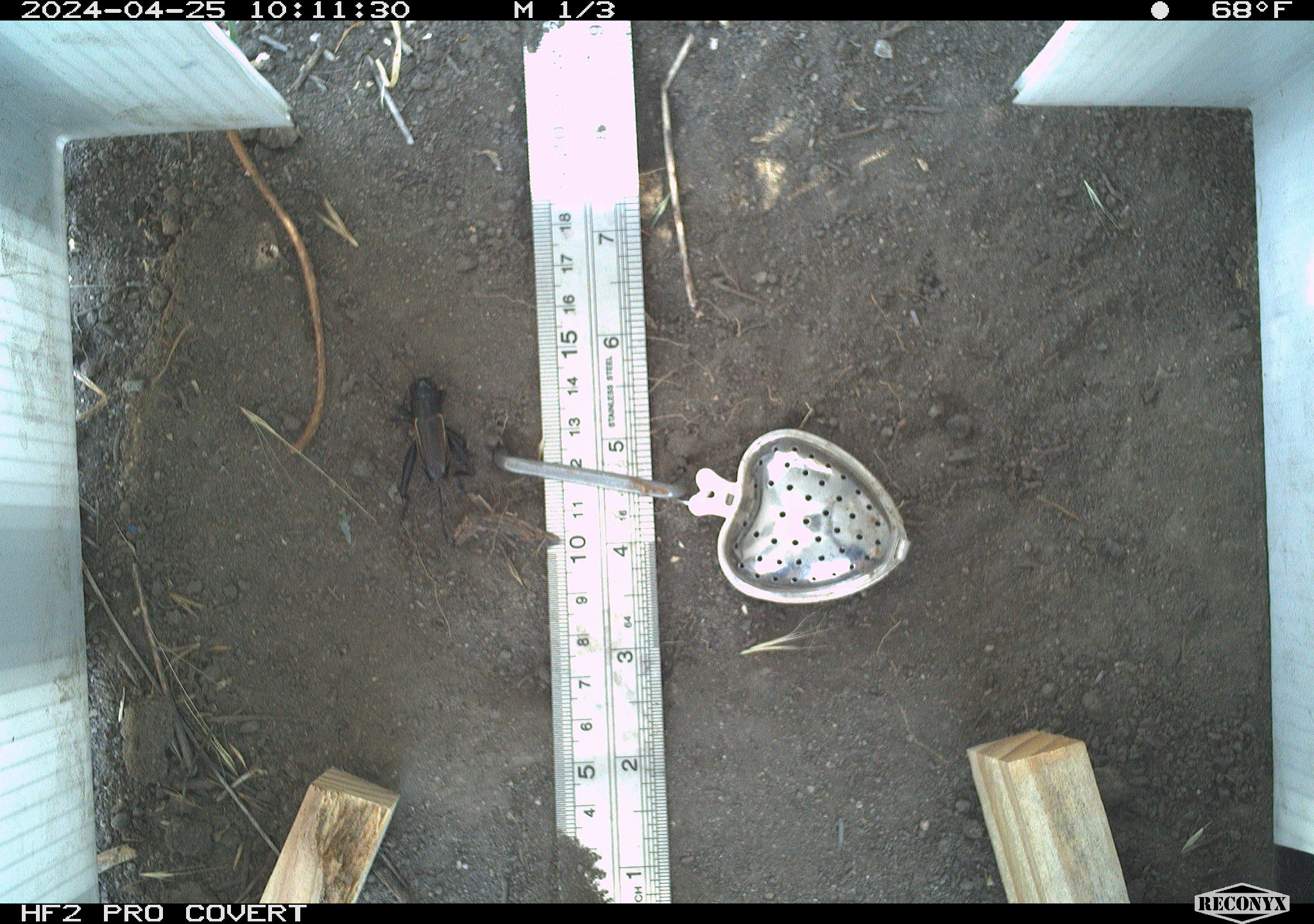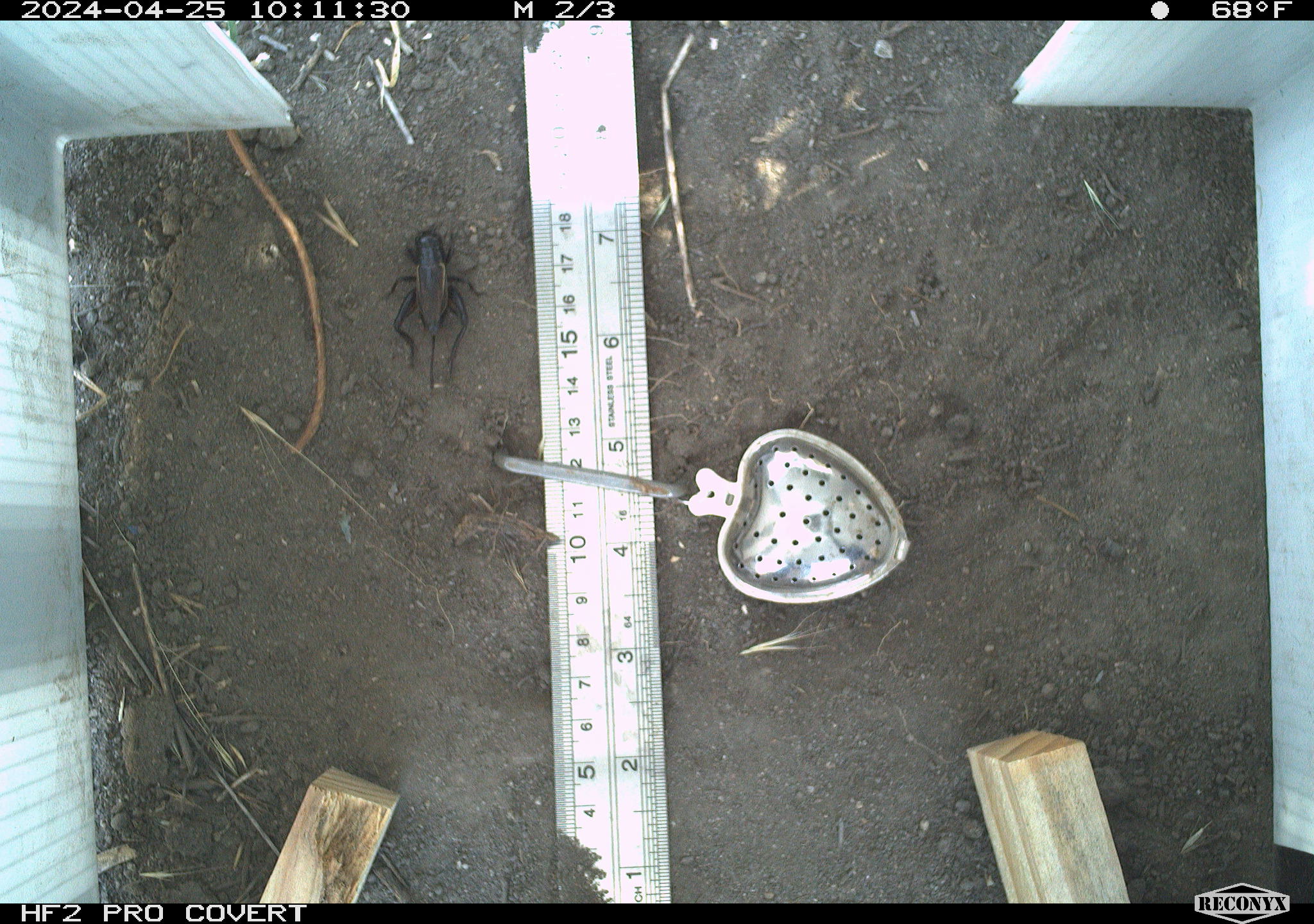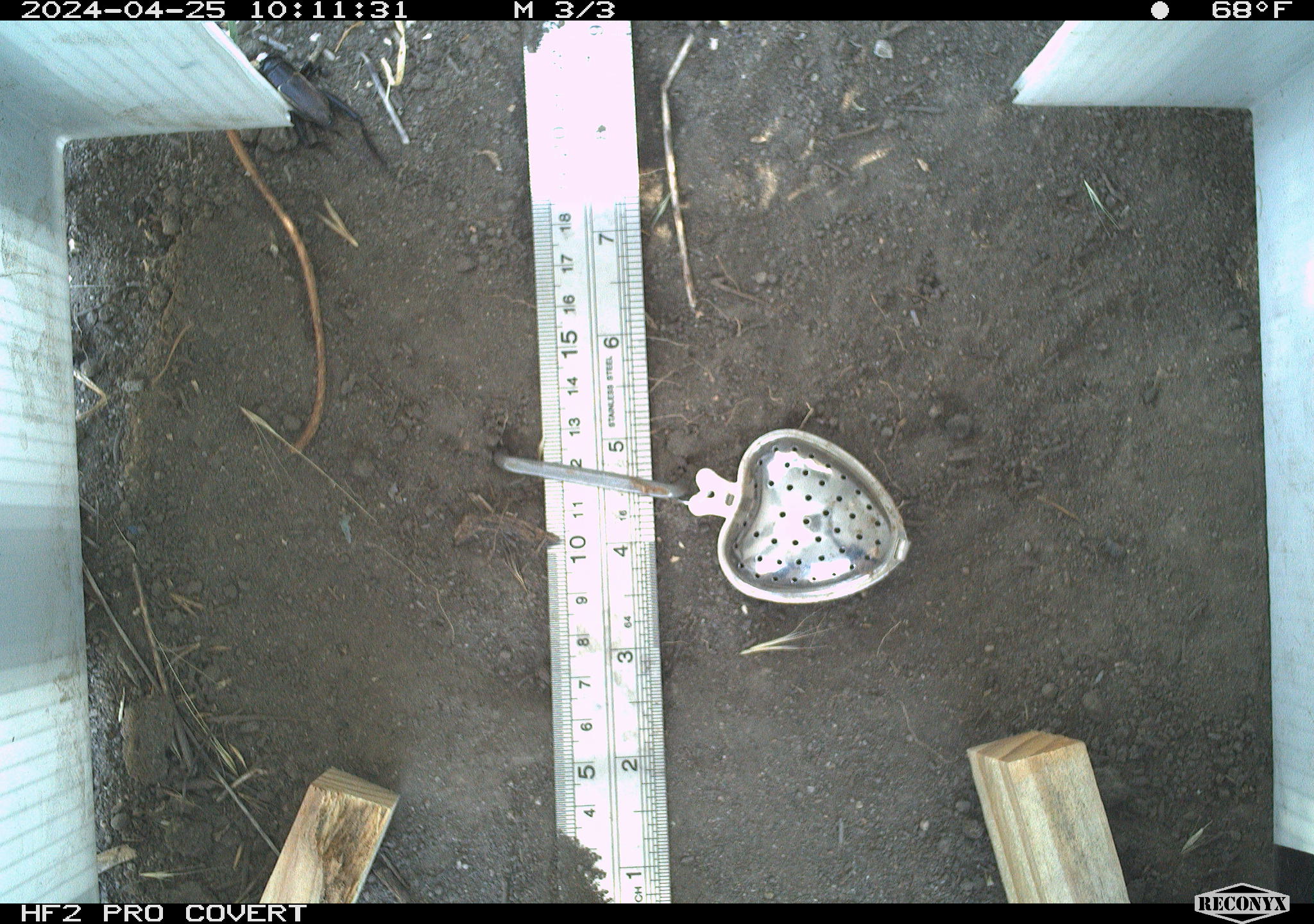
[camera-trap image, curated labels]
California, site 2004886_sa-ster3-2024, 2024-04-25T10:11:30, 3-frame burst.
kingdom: Animalia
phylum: Arthropoda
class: Insecta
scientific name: Insecta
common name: insect